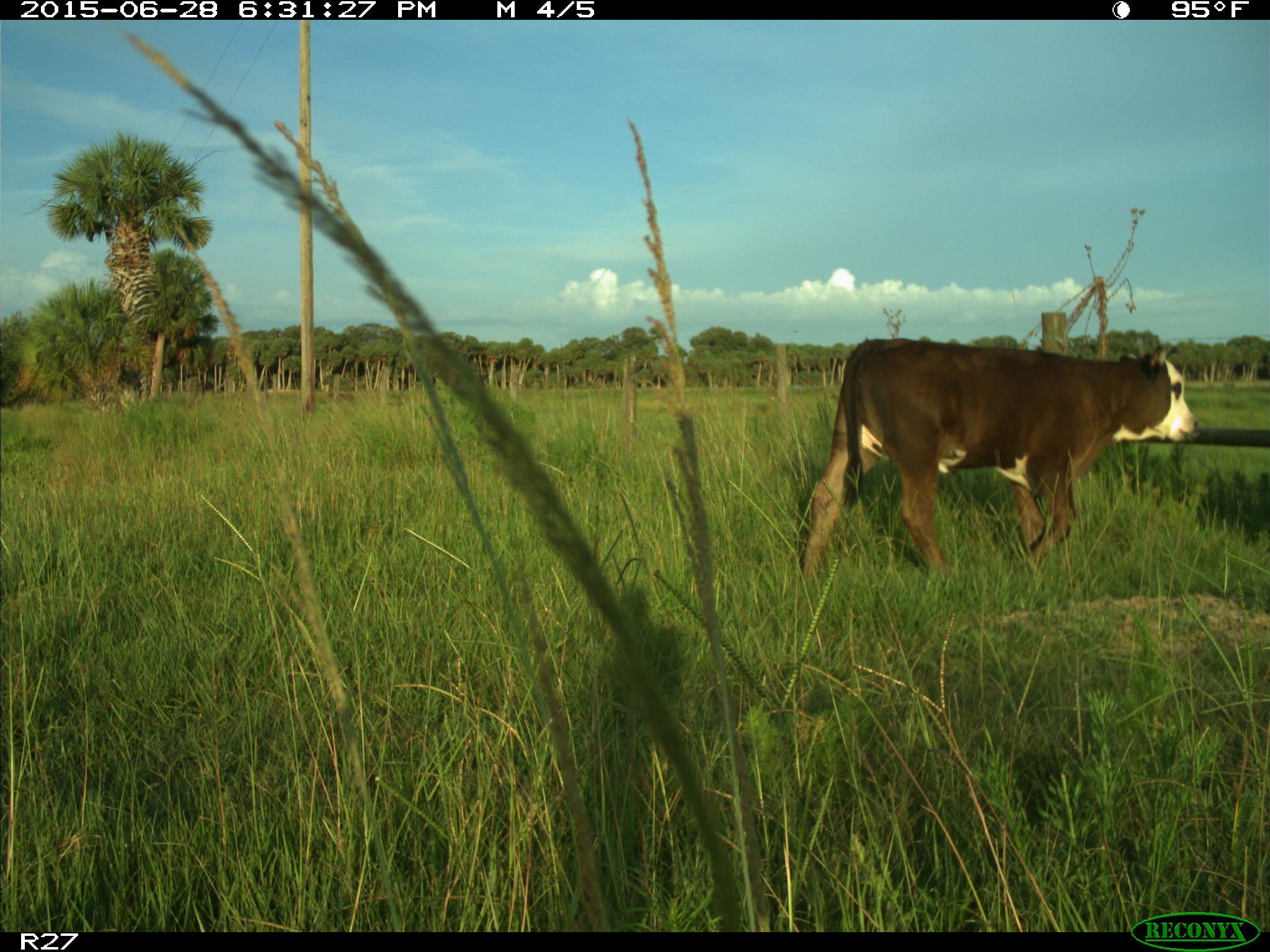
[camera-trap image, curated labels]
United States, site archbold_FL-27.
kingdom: Animalia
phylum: Chordata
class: Mammalia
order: Artiodactyla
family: Bovidae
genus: Bos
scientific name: Bos taurus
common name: domestic cow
Bos taurus (domestic cow).